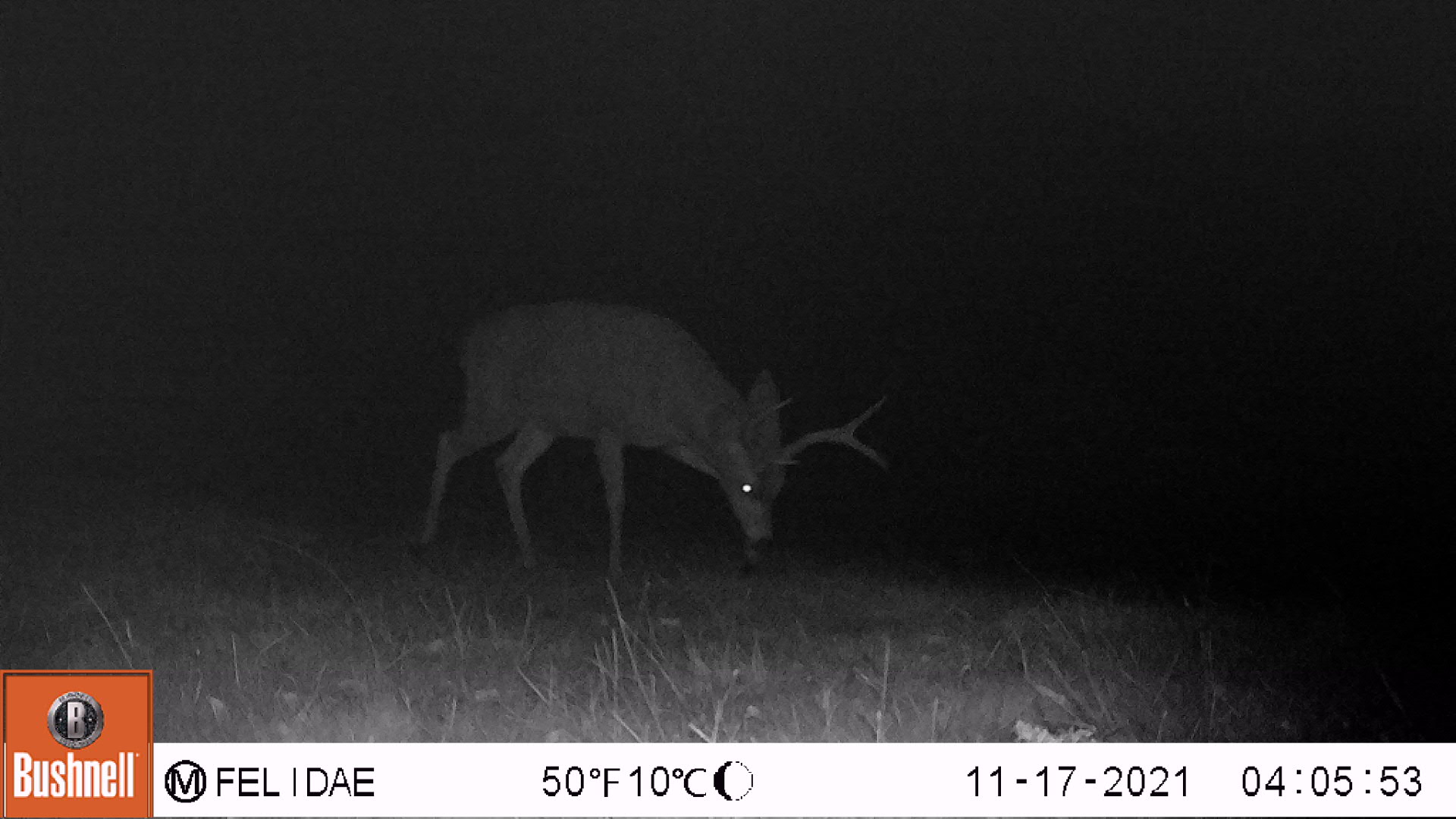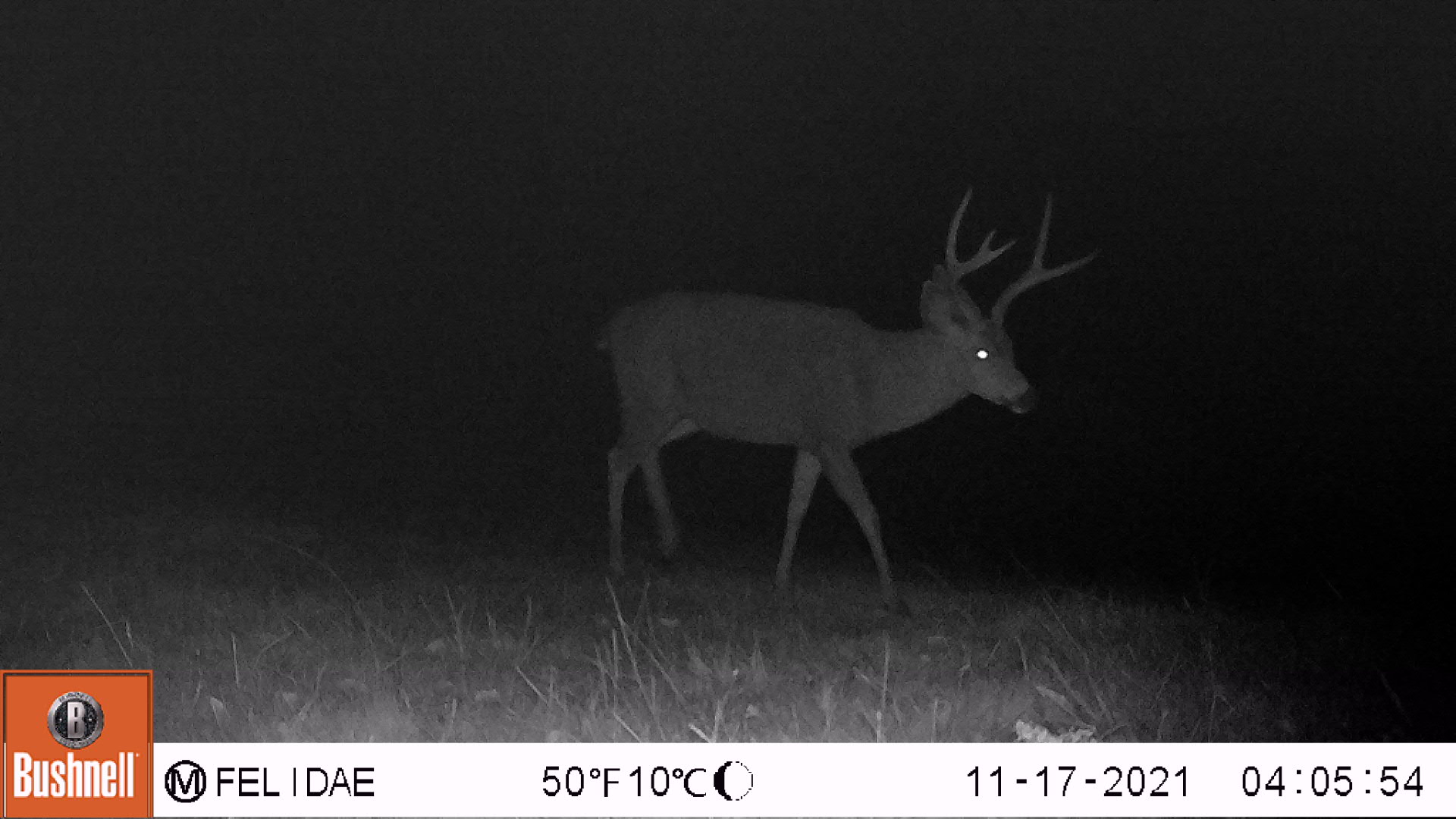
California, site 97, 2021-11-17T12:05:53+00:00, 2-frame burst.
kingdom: Animalia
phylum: Chordata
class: Mammalia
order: Artiodactyla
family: Cervidae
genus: Odocoileus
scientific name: Odocoileus hemionus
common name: mule deer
Mule deer (Odocoileus hemionus).